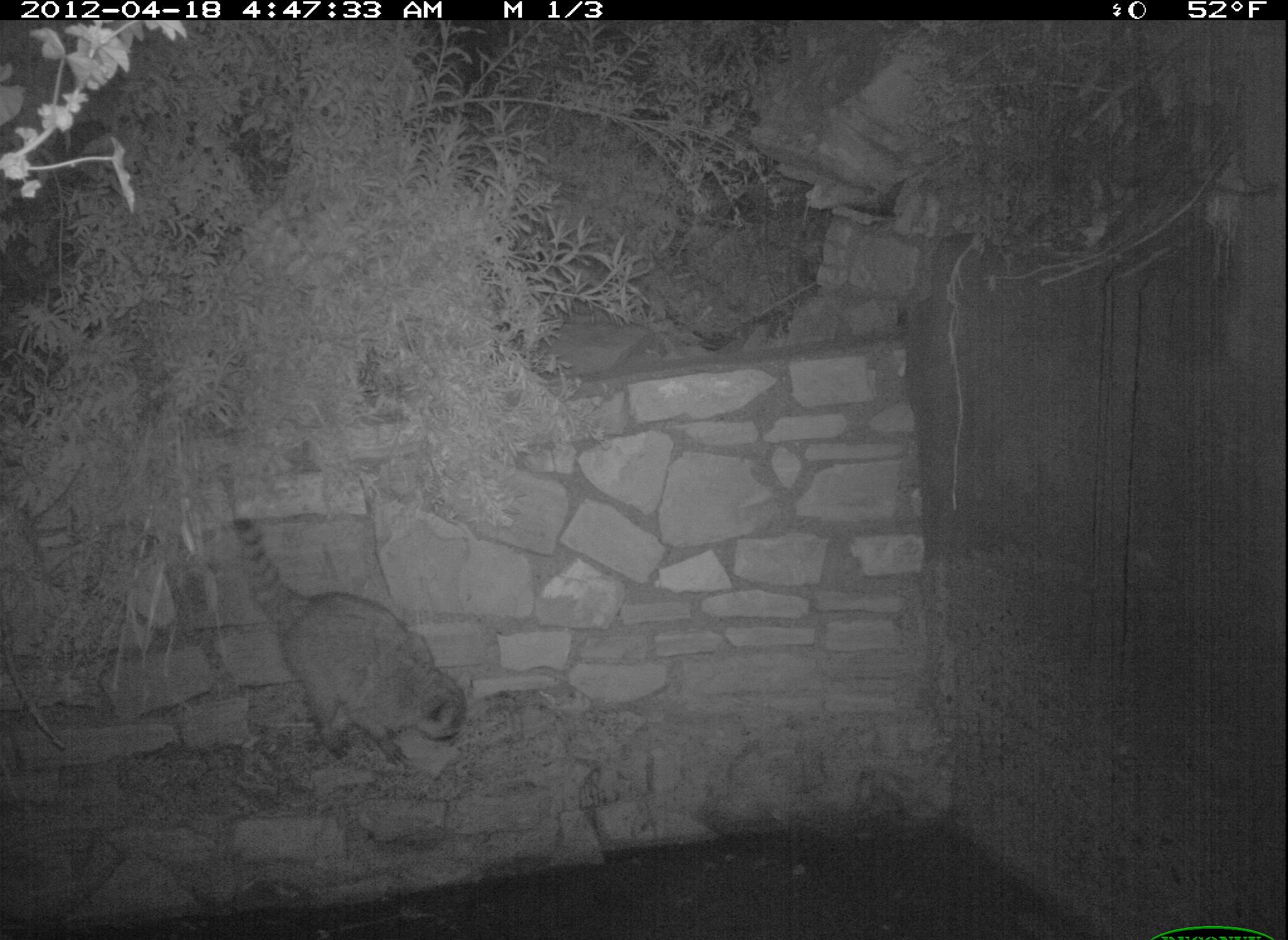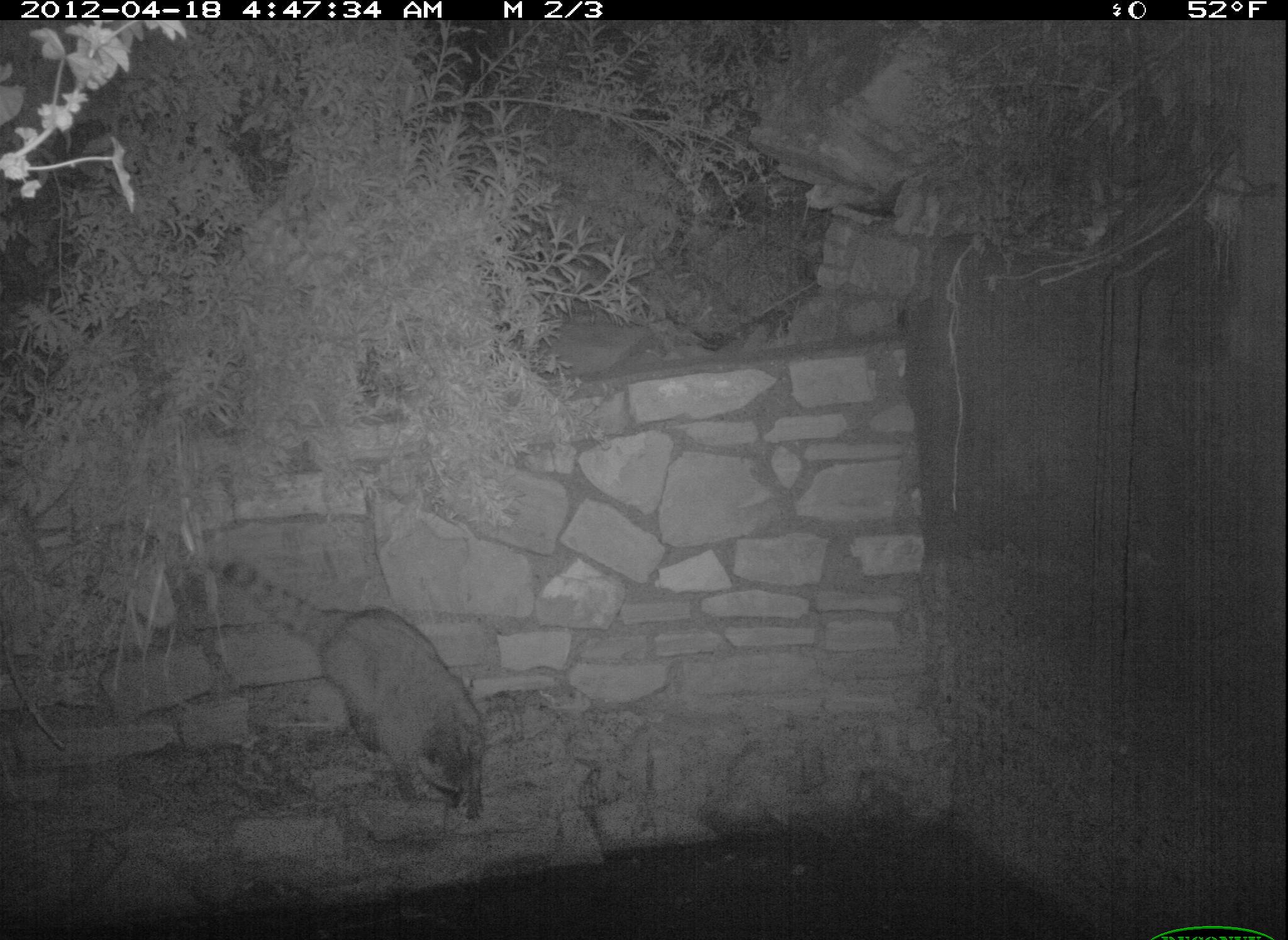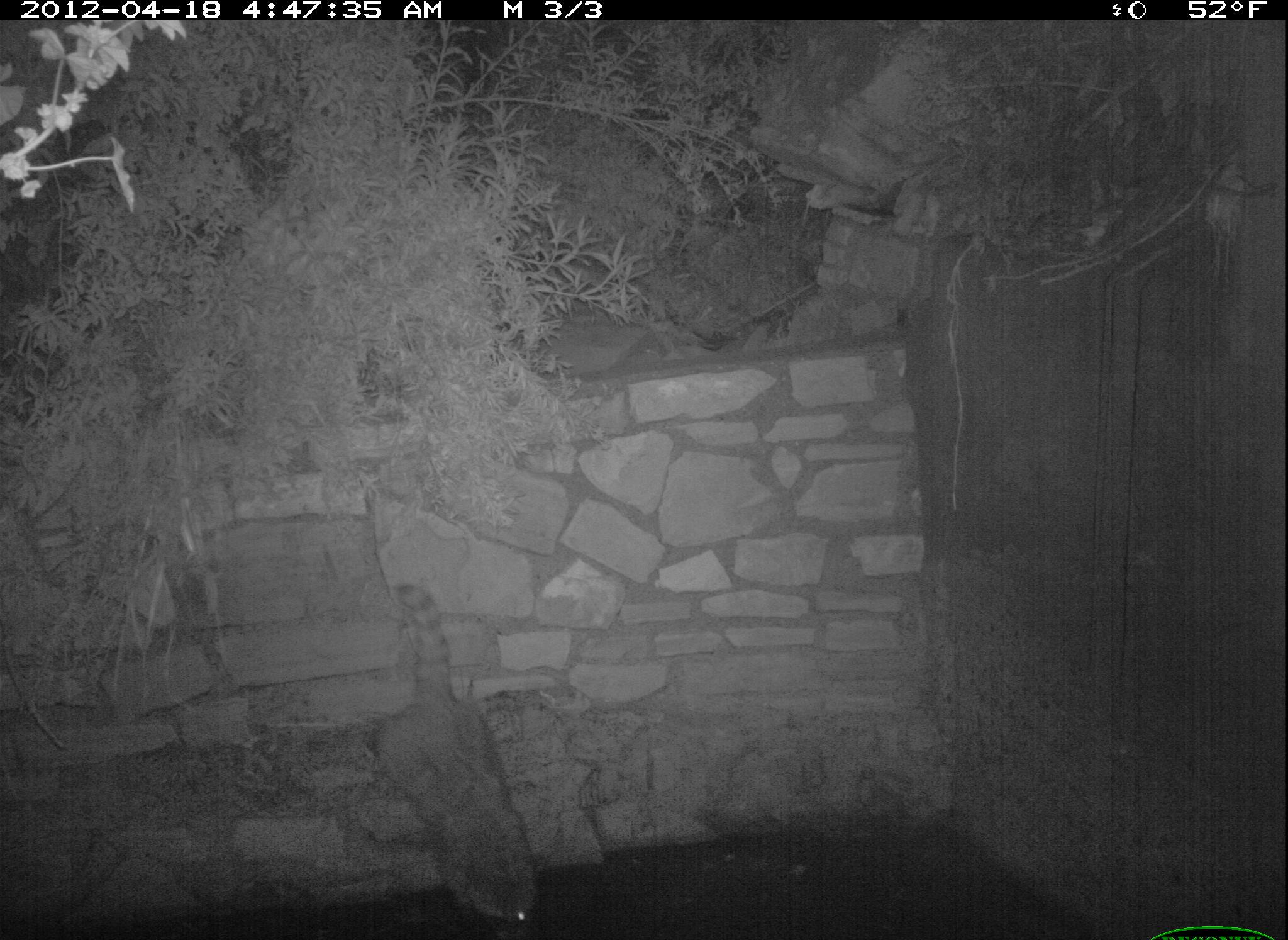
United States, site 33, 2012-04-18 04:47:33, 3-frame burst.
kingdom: Animalia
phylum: Chordata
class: Mammalia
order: Carnivora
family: Procyonidae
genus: Procyon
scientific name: Procyon lotor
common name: raccoon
Raccoon (Procyon lotor).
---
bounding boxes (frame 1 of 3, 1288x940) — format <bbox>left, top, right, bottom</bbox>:
raccoon: <bbox>208, 512, 502, 776</bbox>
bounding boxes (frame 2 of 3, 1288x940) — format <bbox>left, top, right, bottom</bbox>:
raccoon: <bbox>201, 541, 496, 826</bbox>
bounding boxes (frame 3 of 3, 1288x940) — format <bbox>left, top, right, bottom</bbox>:
raccoon: <bbox>359, 581, 547, 940</bbox>